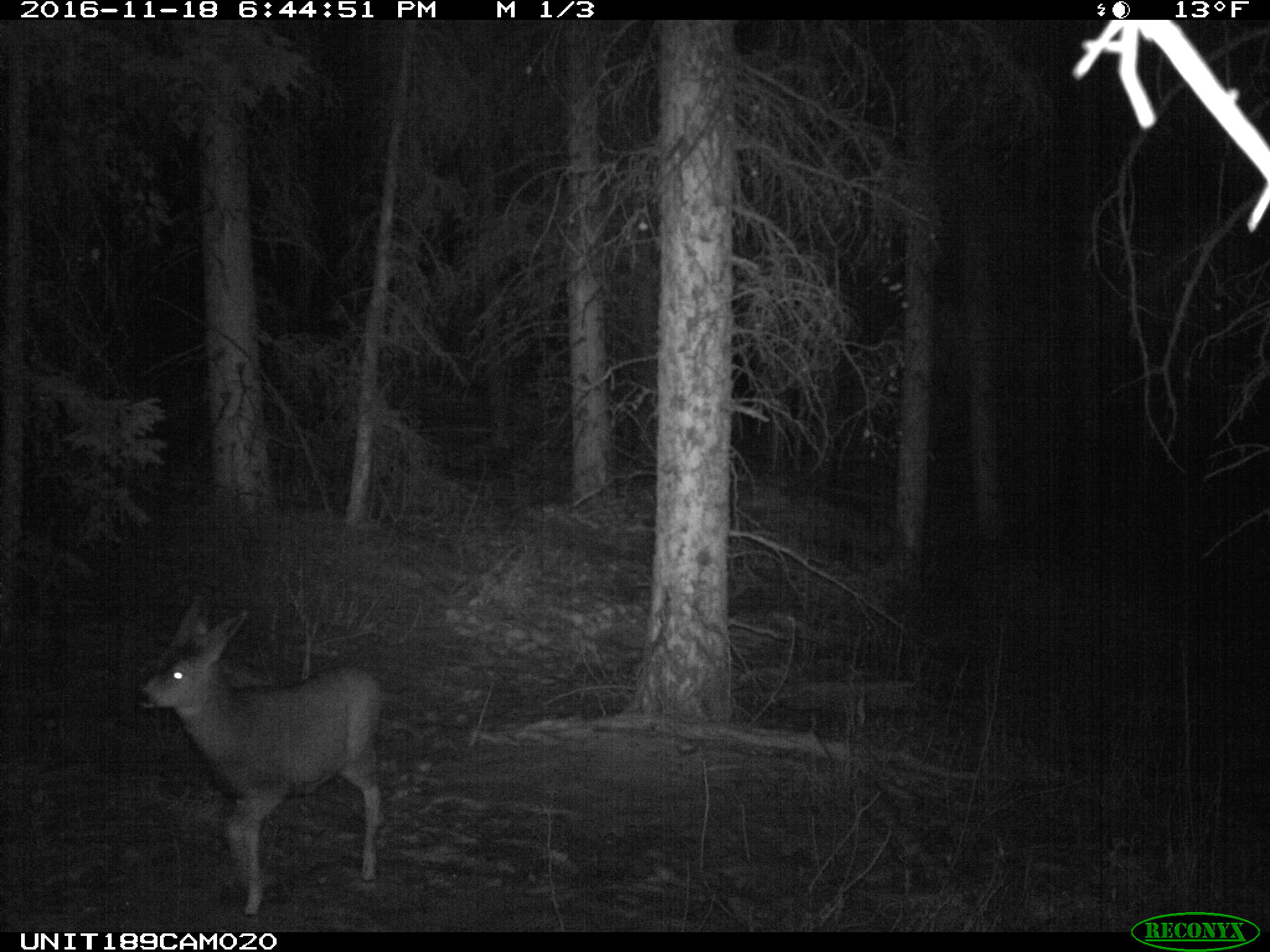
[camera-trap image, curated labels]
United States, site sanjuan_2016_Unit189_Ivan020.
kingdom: Animalia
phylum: Chordata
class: Mammalia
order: Artiodactyla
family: Cervidae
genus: Odocoileus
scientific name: Odocoileus hemionus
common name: mule deer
Odocoileus hemionus (mule deer).